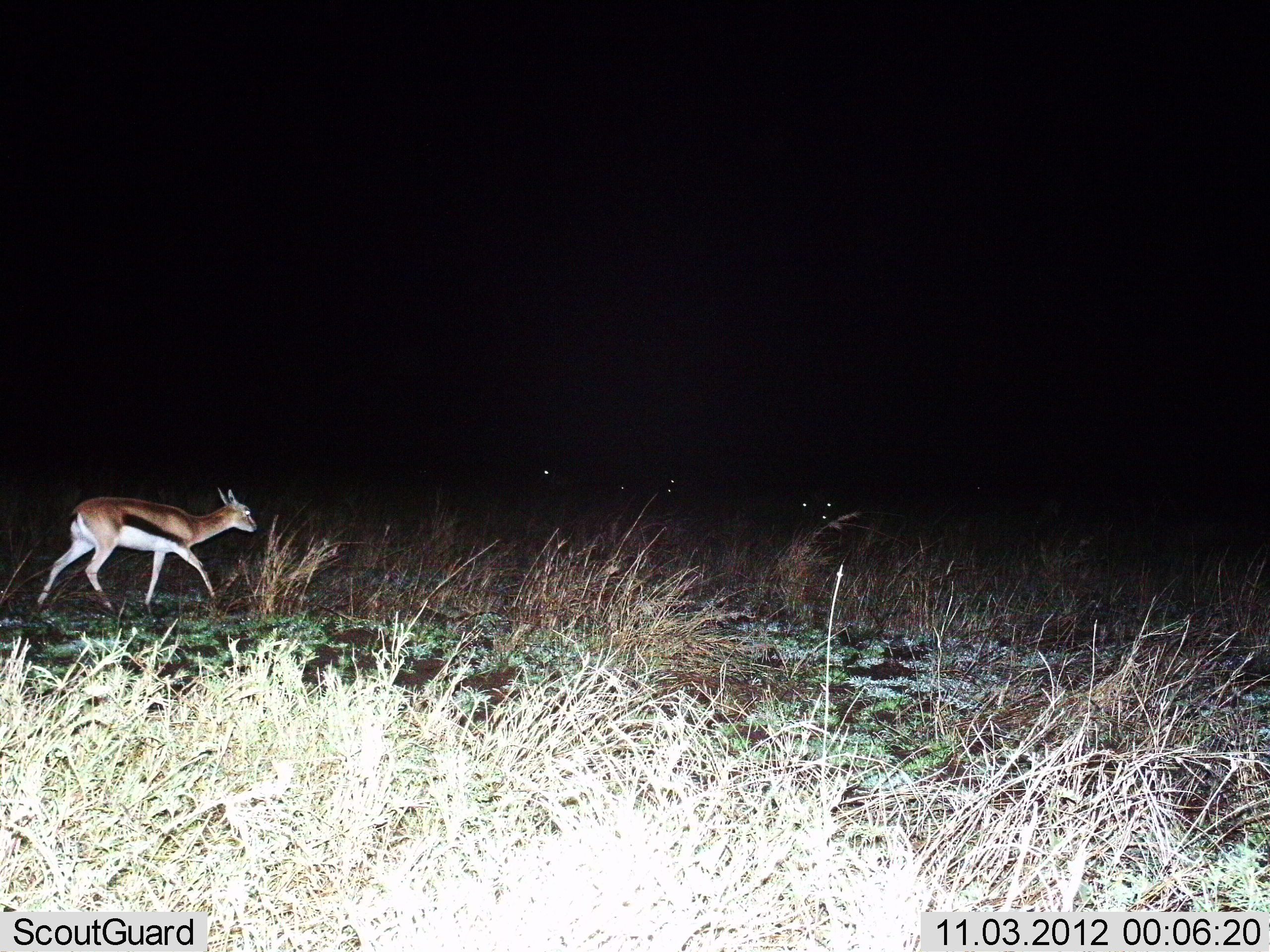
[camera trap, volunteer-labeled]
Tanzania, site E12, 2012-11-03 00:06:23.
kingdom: Animalia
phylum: Chordata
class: Mammalia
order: Artiodactyla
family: Bovidae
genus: Eudorcas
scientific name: Eudorcas thomsonii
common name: thomson's gazelle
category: gazellethomsons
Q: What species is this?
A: Gazellethomsons (thomson's gazelle) (Eudorcas thomsonii).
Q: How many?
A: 1.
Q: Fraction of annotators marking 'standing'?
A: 0%.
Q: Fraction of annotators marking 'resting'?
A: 0%.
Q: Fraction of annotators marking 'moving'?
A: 100%.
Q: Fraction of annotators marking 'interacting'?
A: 0%.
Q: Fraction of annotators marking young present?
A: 0%.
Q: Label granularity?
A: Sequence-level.